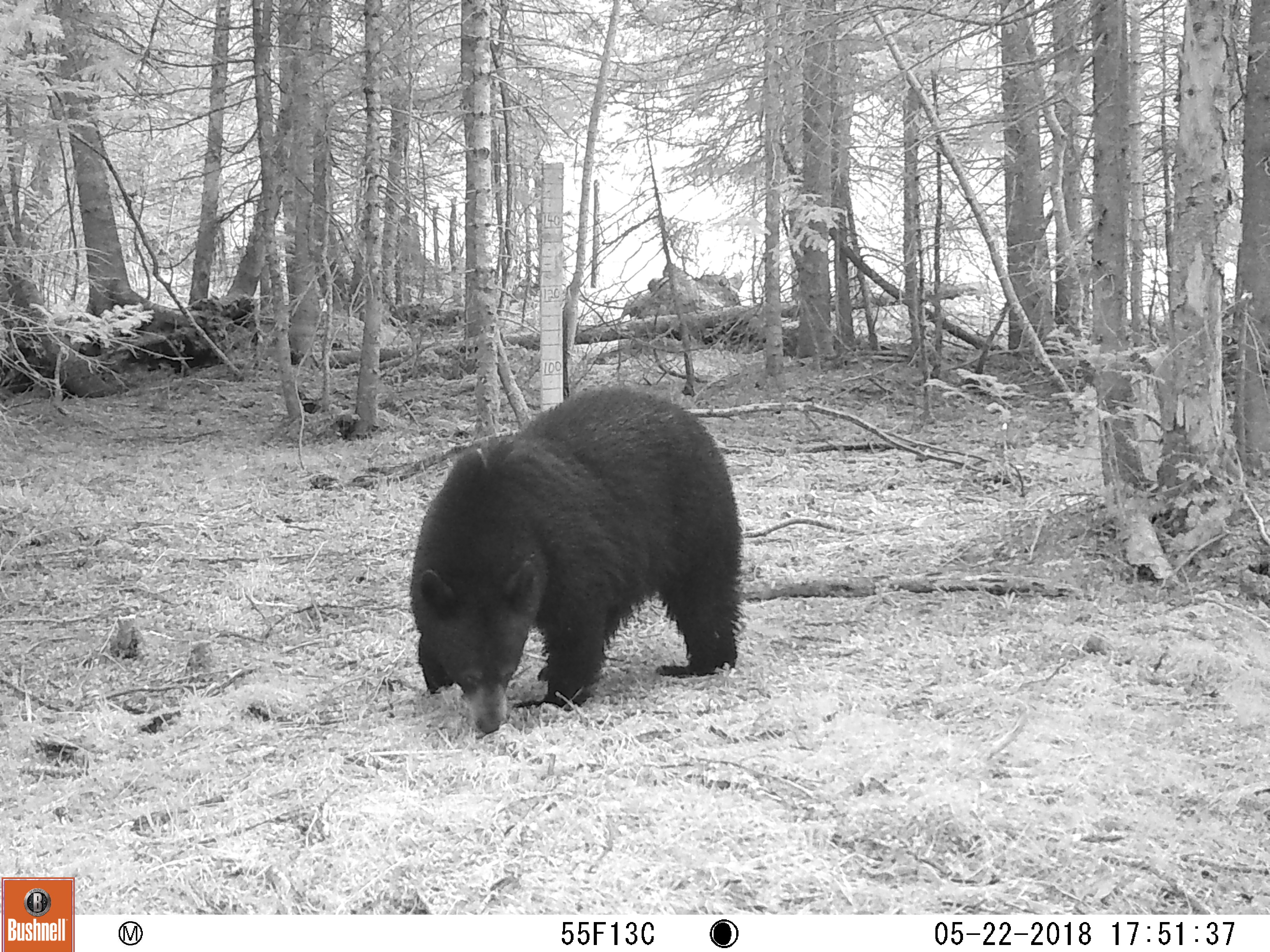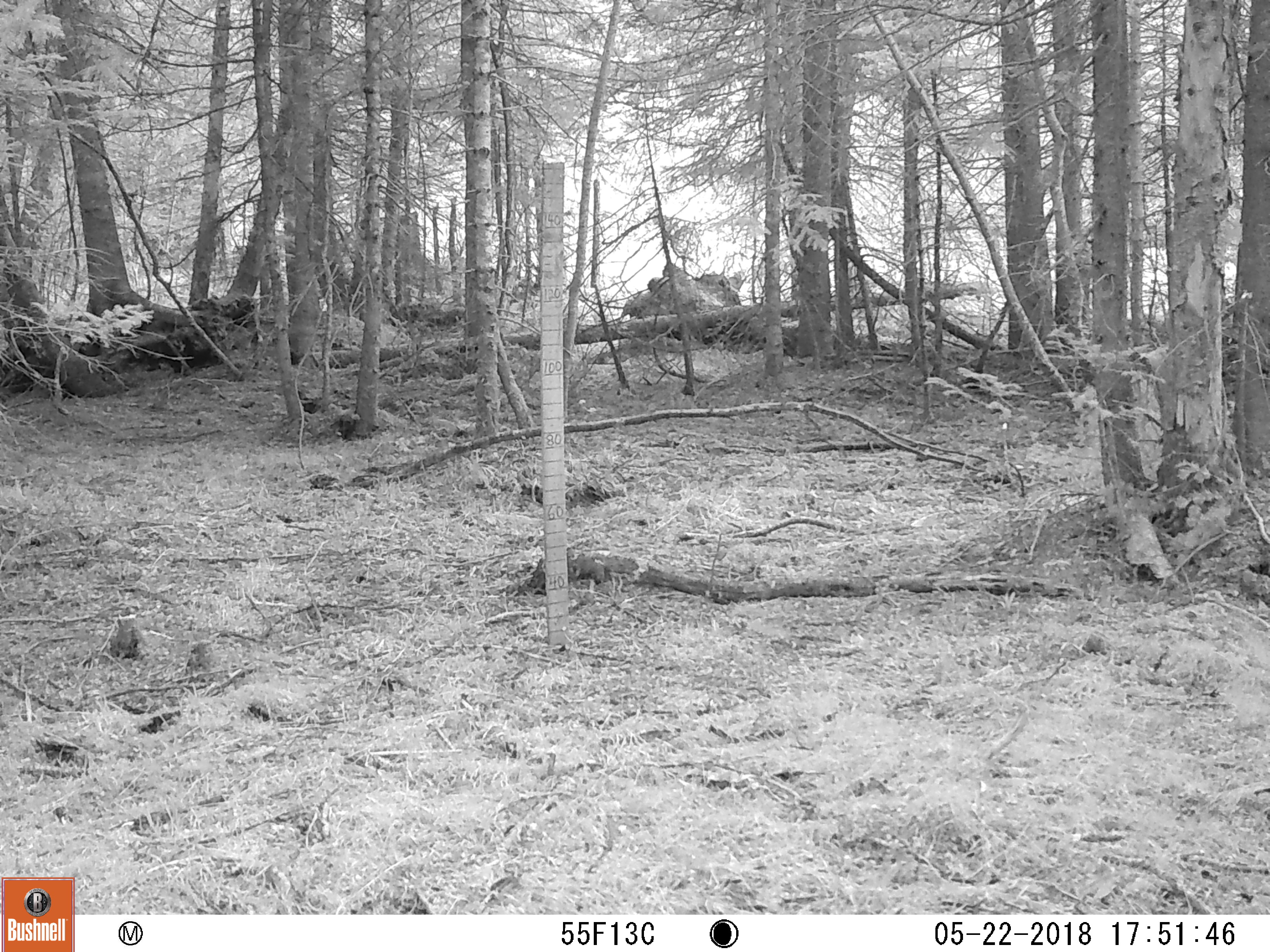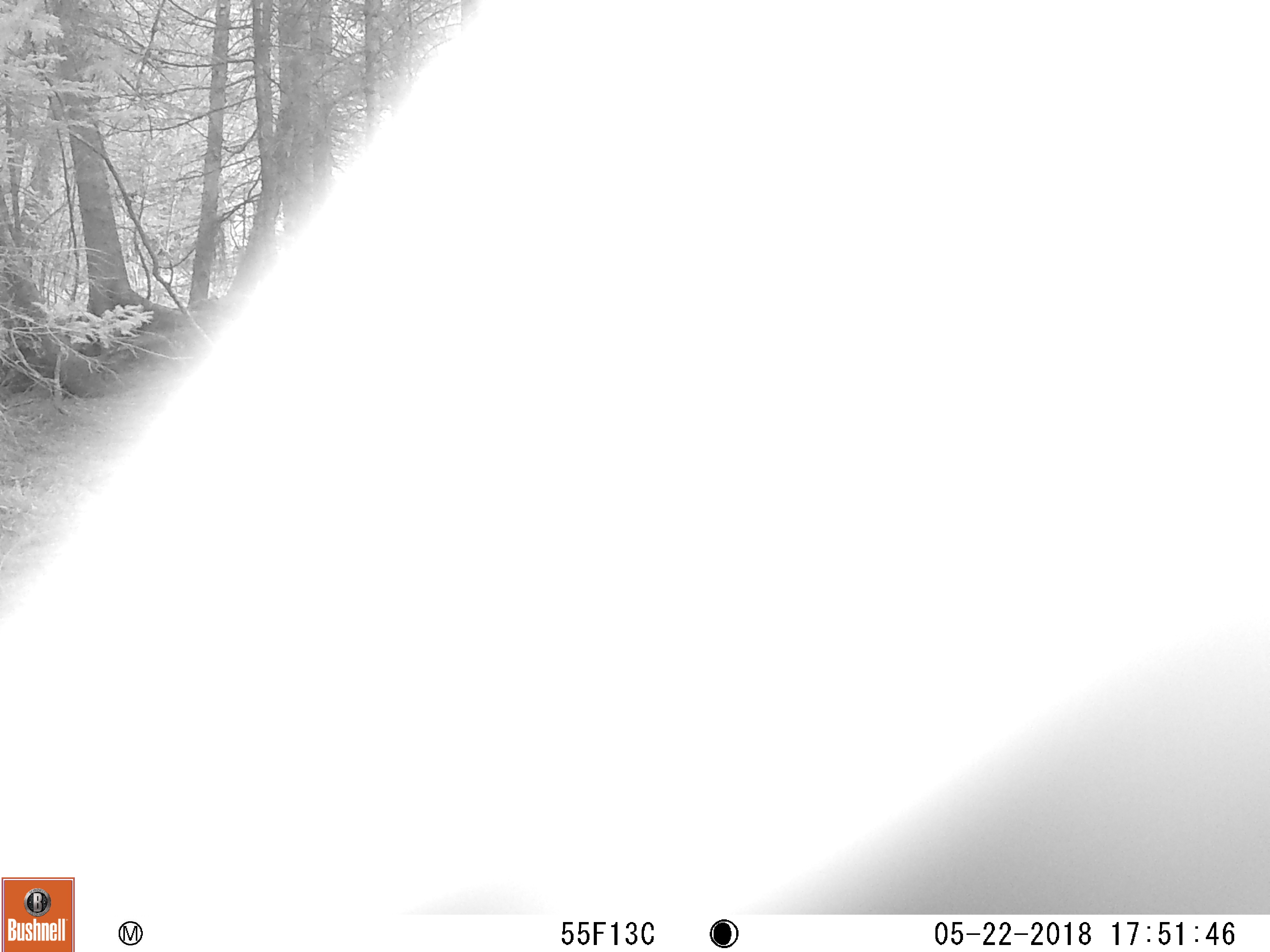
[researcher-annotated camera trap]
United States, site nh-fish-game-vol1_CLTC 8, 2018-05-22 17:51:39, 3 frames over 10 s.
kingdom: Animalia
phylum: Chordata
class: Mammalia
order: Carnivora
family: Ursidae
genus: Ursus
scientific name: Ursus americanus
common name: black bear